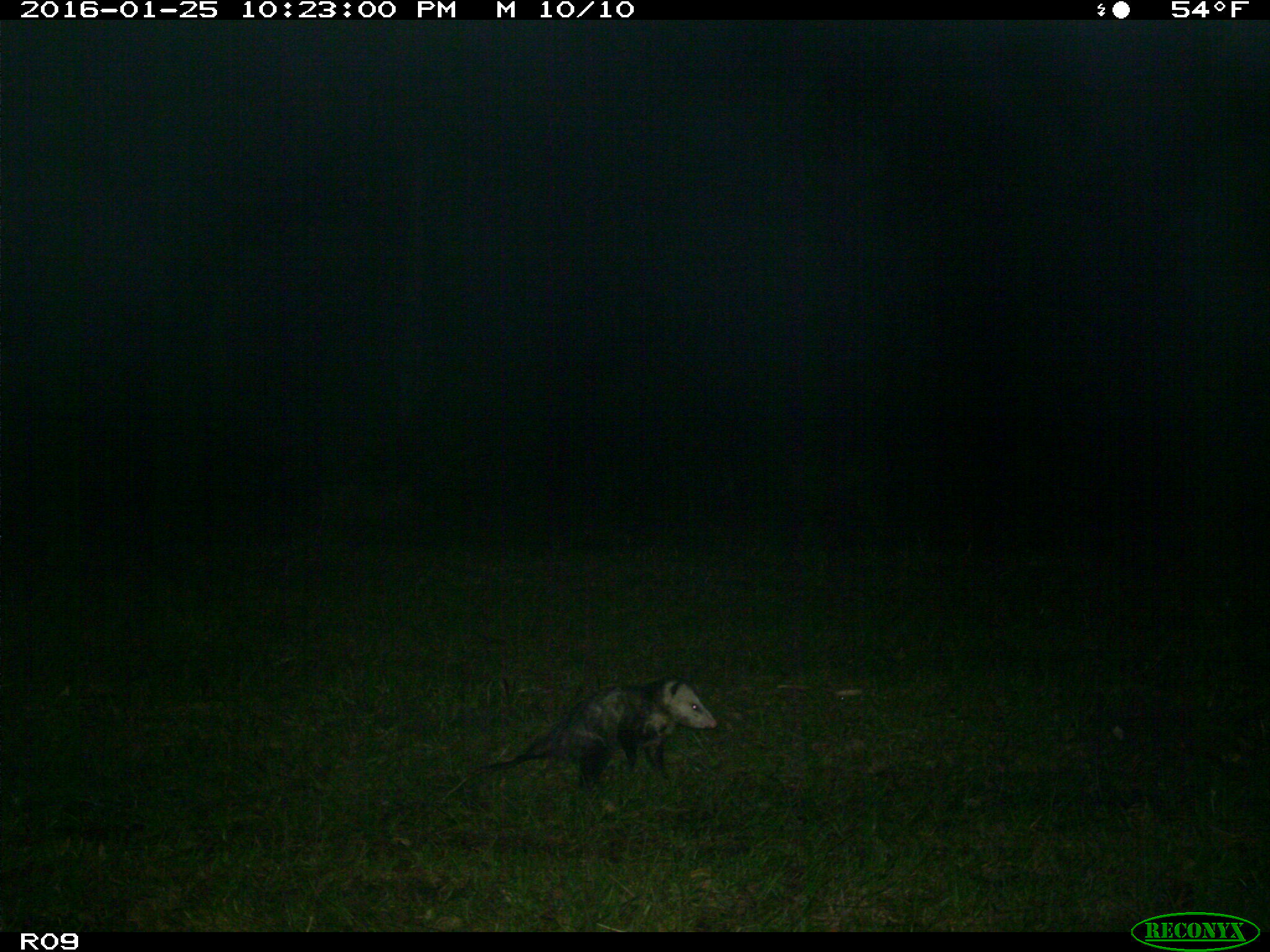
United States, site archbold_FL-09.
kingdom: Animalia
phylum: Chordata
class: Mammalia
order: Didelphimorphia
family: Didelphidae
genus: Didelphis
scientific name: Didelphis virginiana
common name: virginia opossum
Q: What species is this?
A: Didelphis virginiana (virginia opossum).